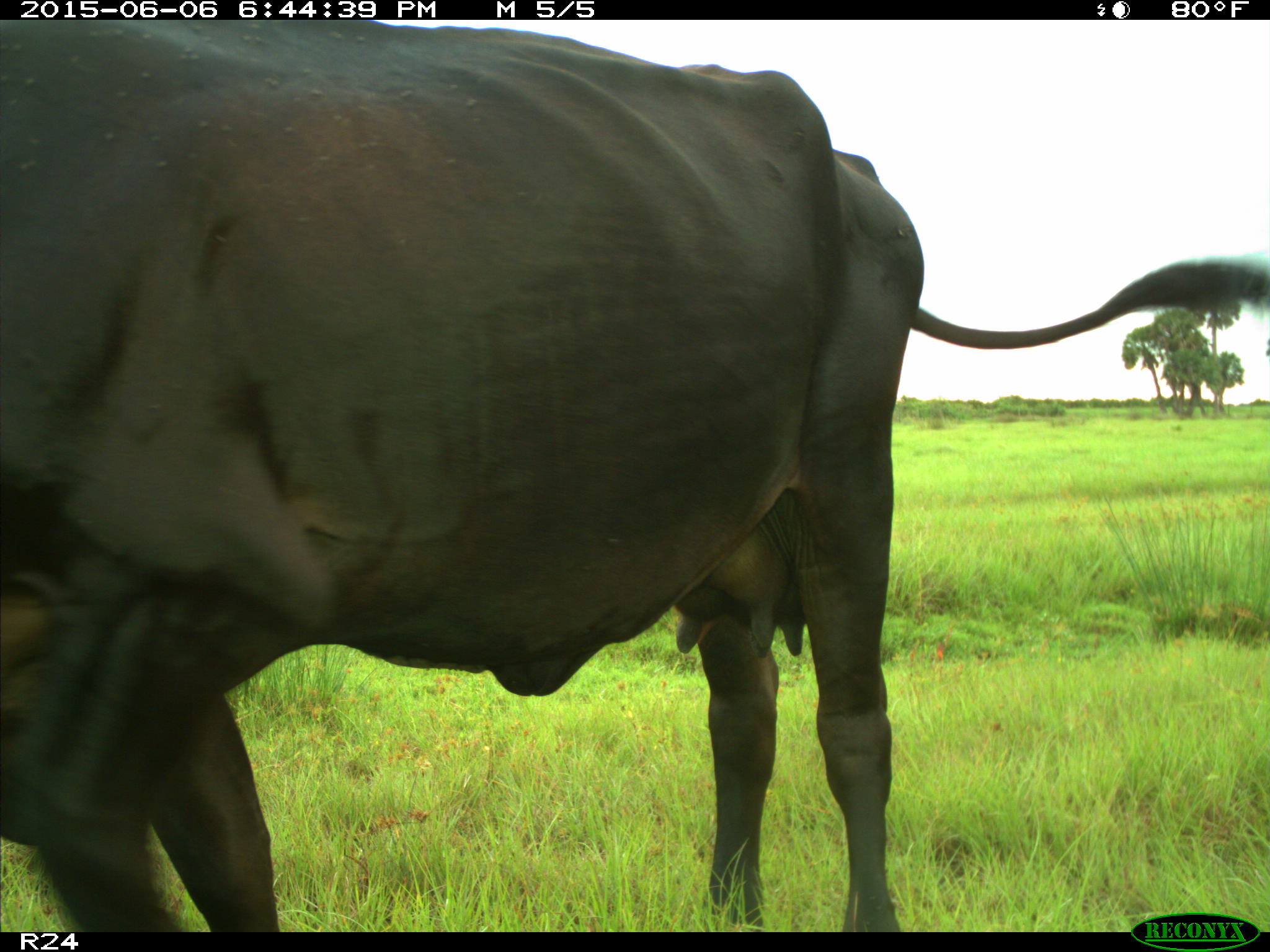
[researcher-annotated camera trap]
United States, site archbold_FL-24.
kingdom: Animalia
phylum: Chordata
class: Mammalia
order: Artiodactyla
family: Bovidae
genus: Bos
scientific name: Bos taurus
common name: domestic cow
Bos taurus (domestic cow).